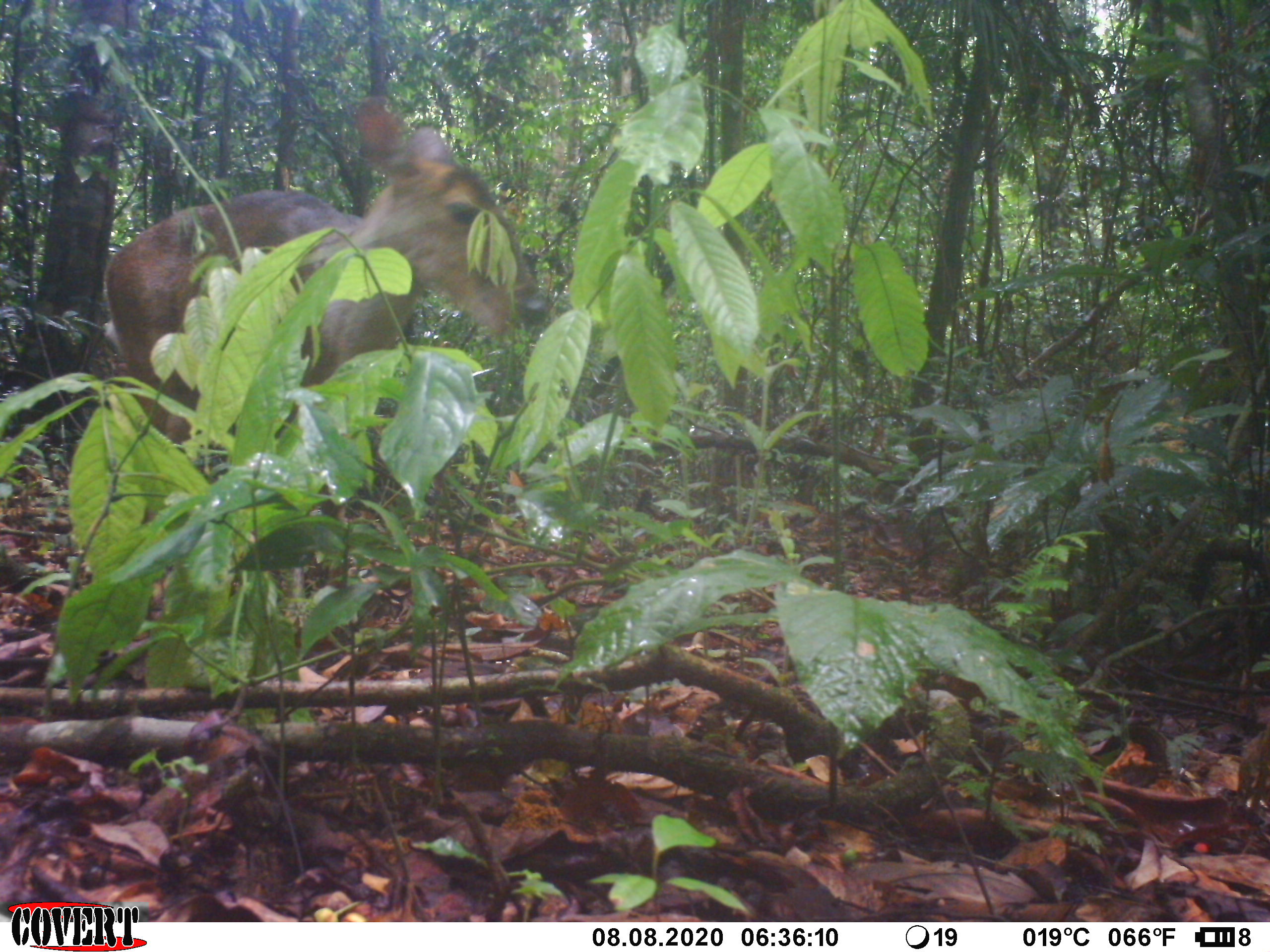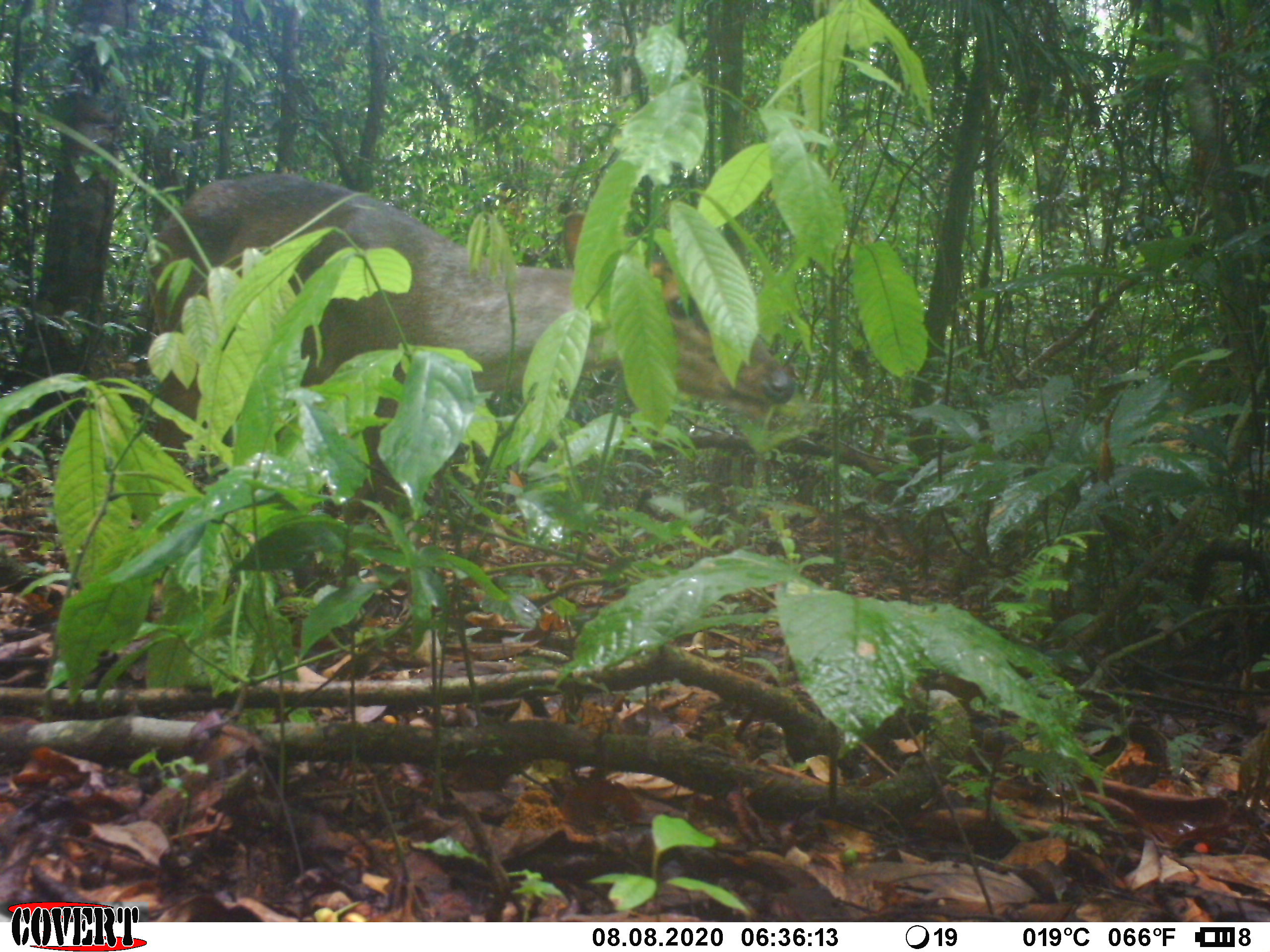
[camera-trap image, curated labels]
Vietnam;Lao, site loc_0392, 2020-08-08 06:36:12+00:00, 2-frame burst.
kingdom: Animalia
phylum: Chordata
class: Mammalia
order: Artiodactyla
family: Cervidae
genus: Muntiacus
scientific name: Muntiacus vuquangensis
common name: large-antlered muntjac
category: large antlered muntjac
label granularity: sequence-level